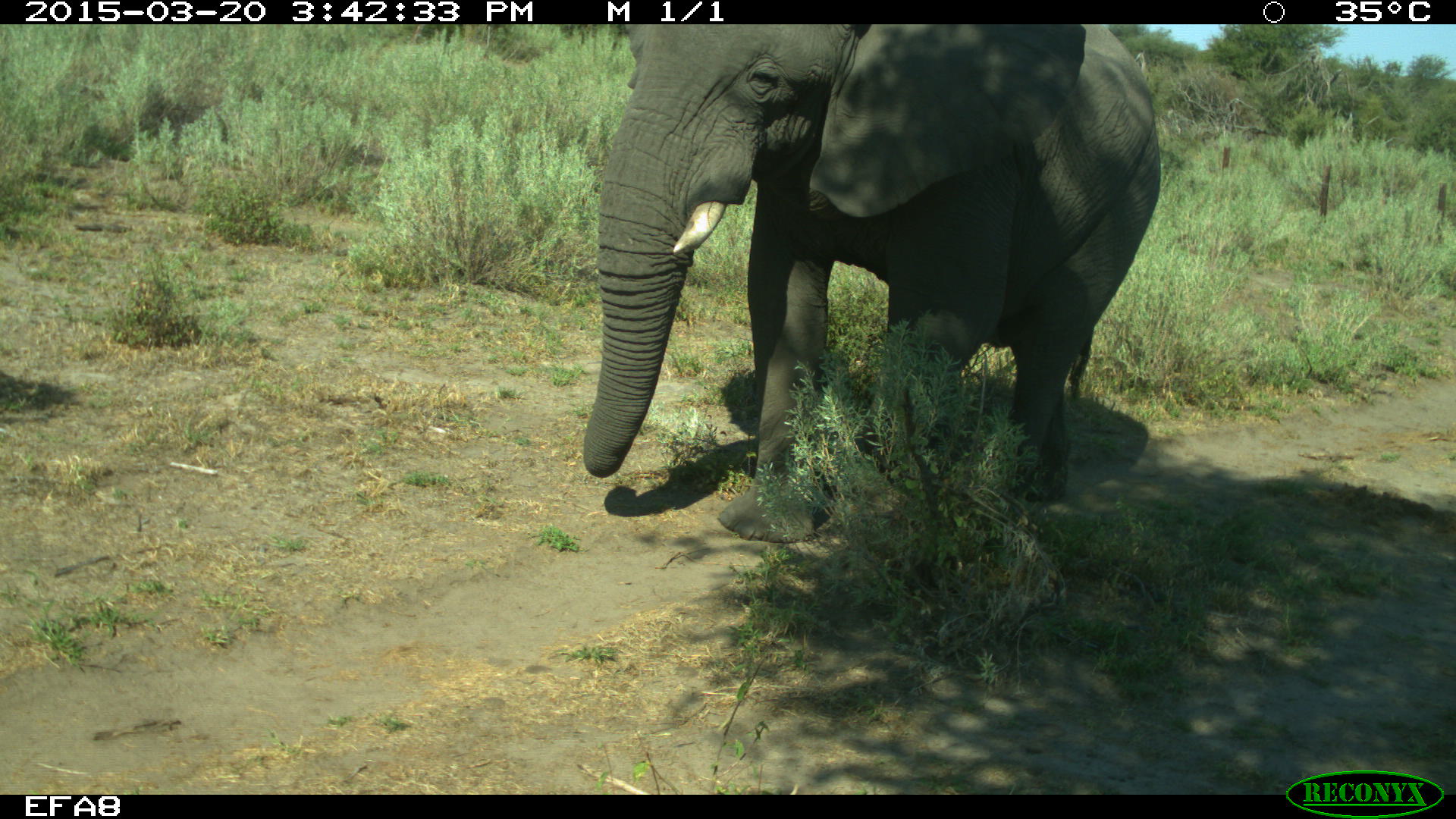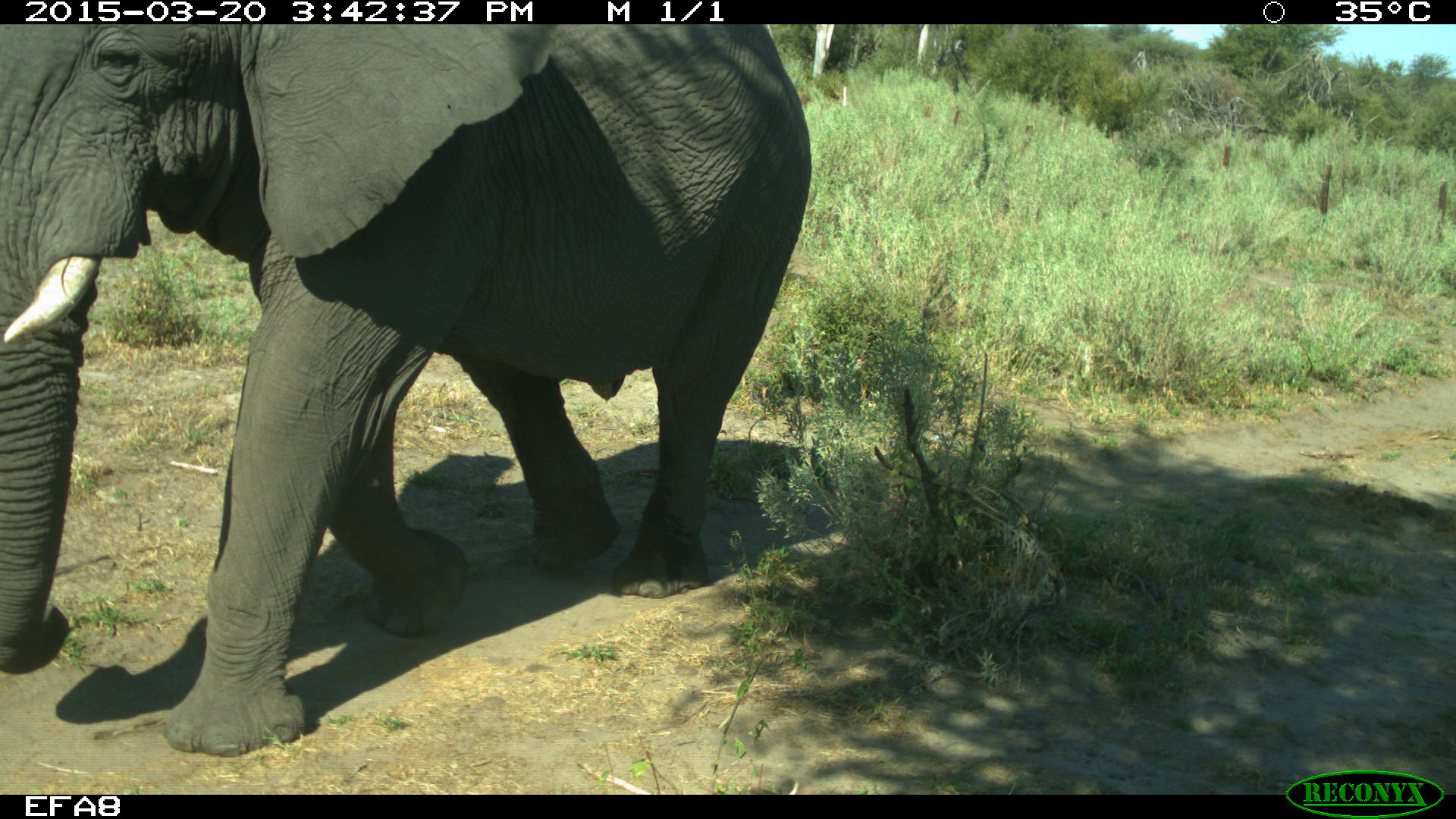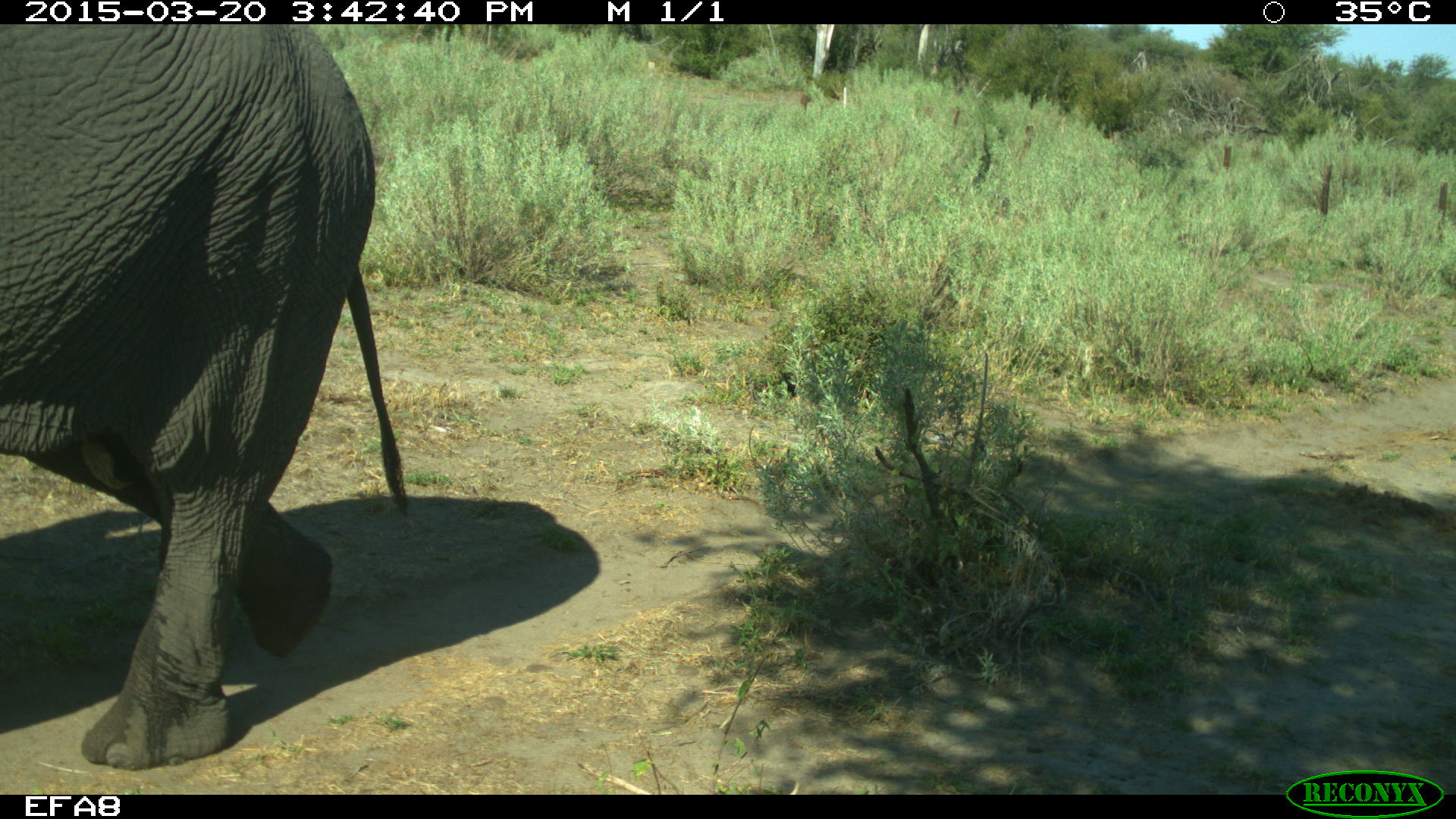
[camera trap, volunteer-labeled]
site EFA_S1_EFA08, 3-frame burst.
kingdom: Animalia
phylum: Chordata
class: Mammalia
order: Proboscidea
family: Elephantidae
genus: Loxodonta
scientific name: Loxodonta africana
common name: african bush elephant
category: elephant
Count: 1.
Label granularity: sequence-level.